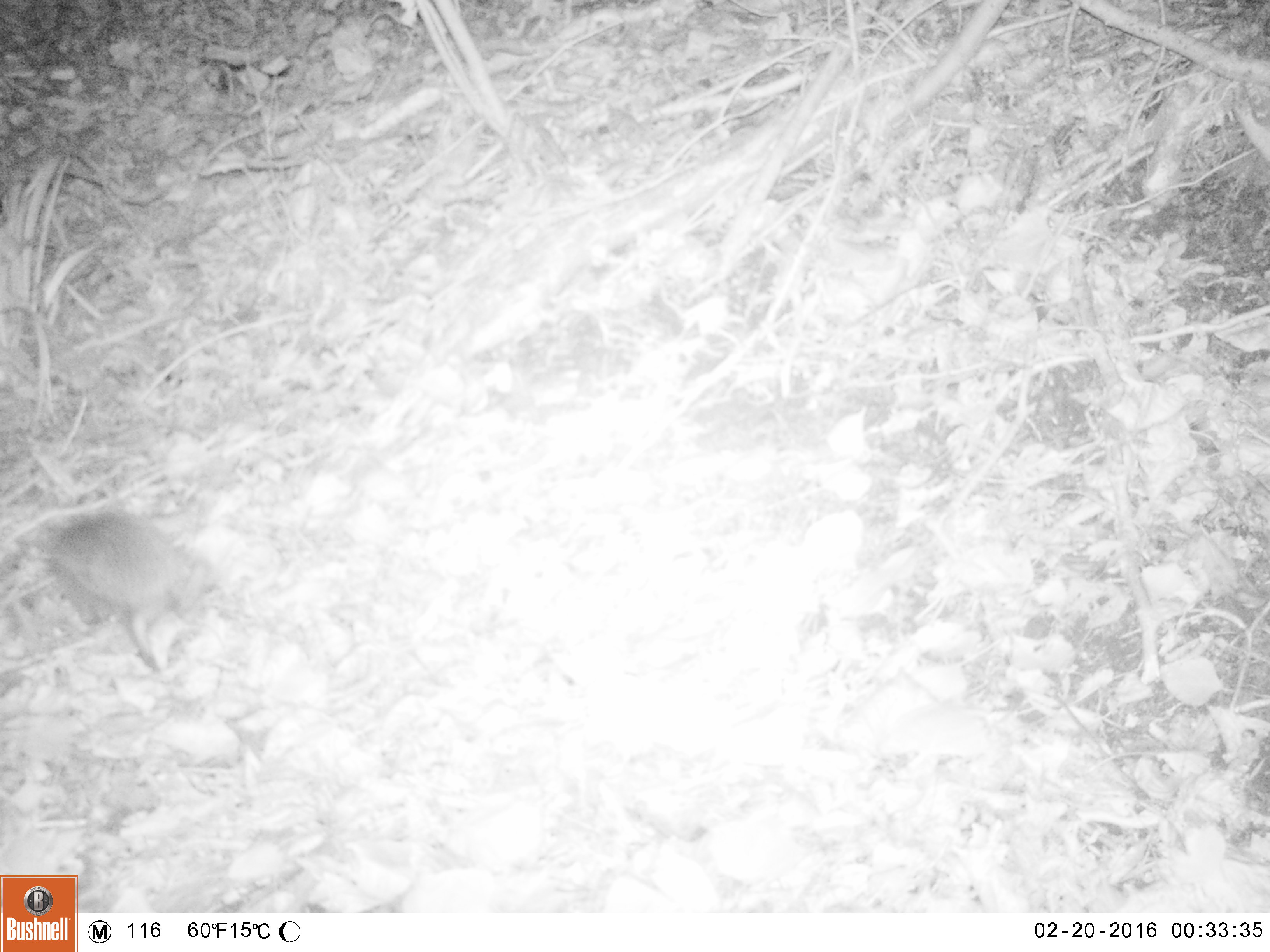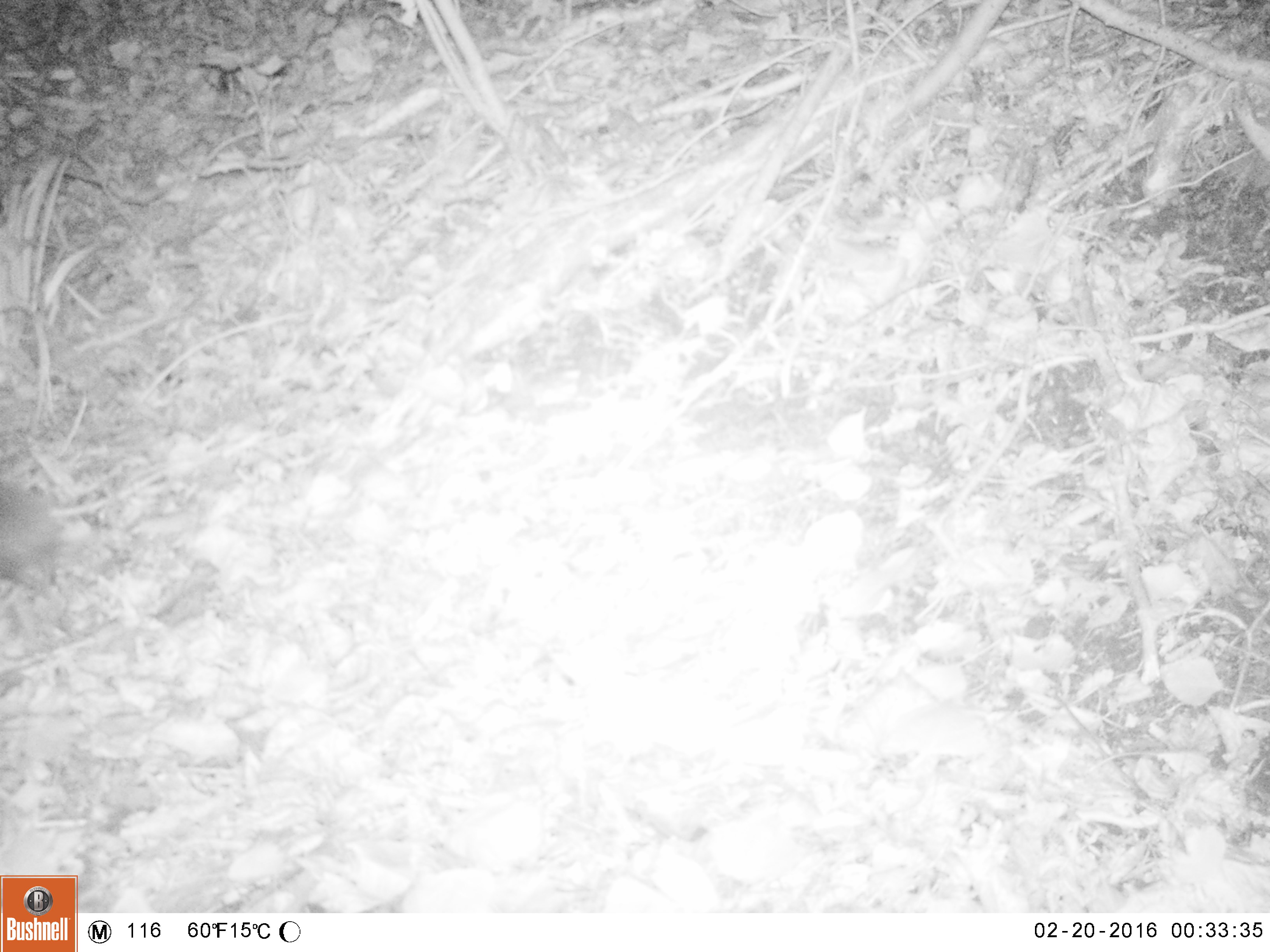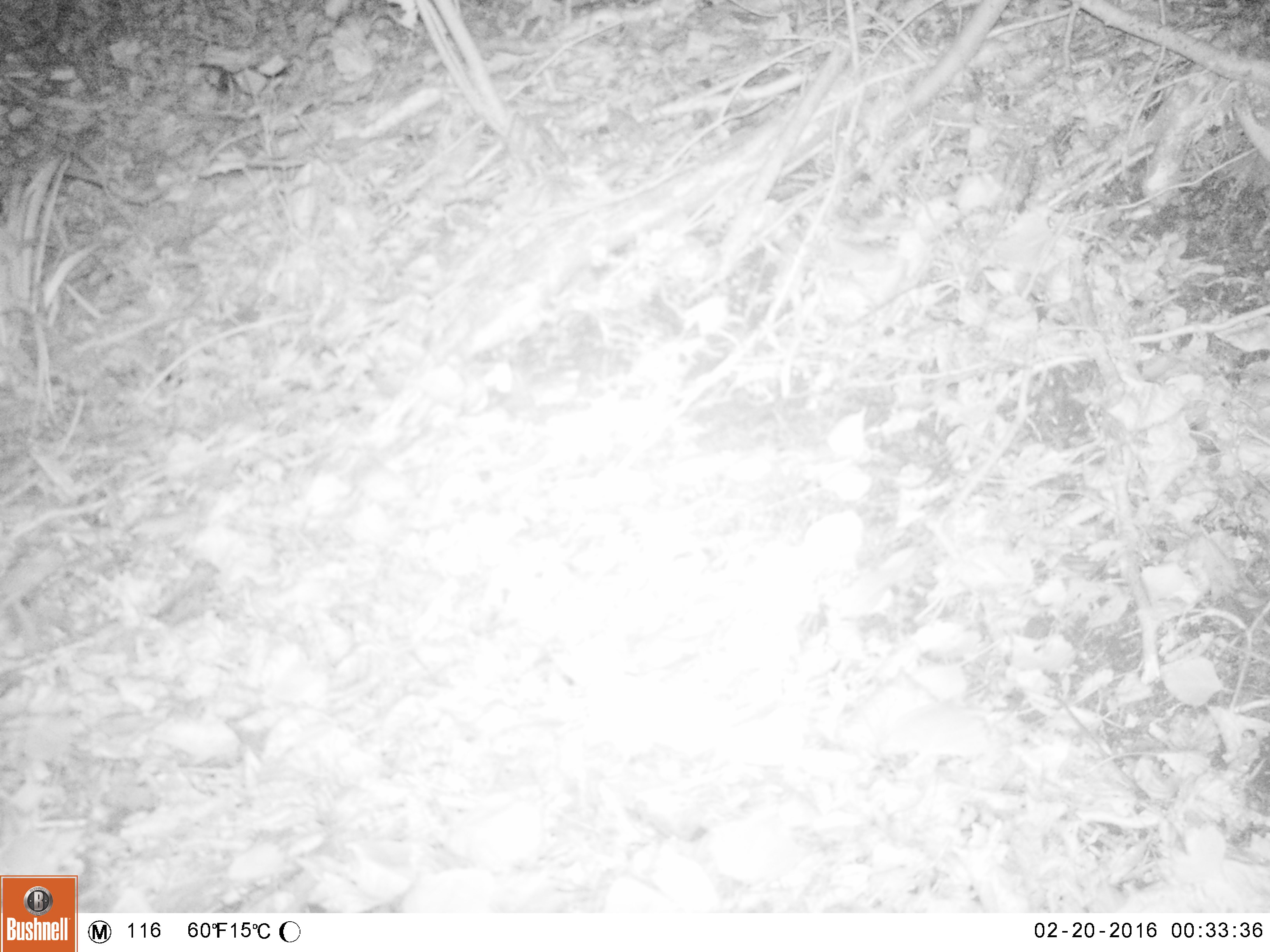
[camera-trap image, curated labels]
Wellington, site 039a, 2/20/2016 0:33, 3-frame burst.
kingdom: Animalia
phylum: Chordata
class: Mammalia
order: Eulipotyphla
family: Erinaceidae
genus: Erinaceus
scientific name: Erinaceus europaeus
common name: hedgehog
Hedgehog (Erinaceus europaeus).